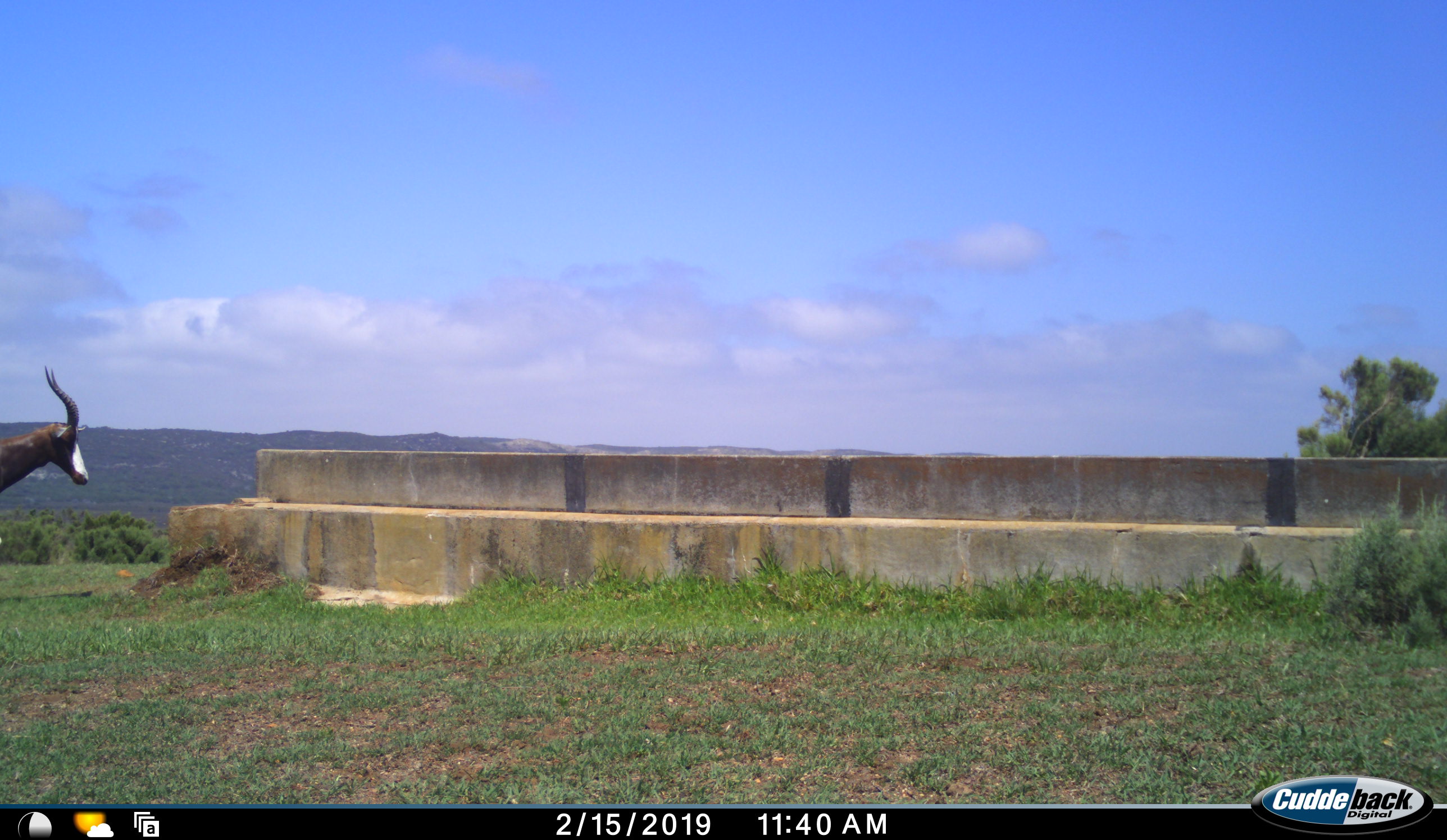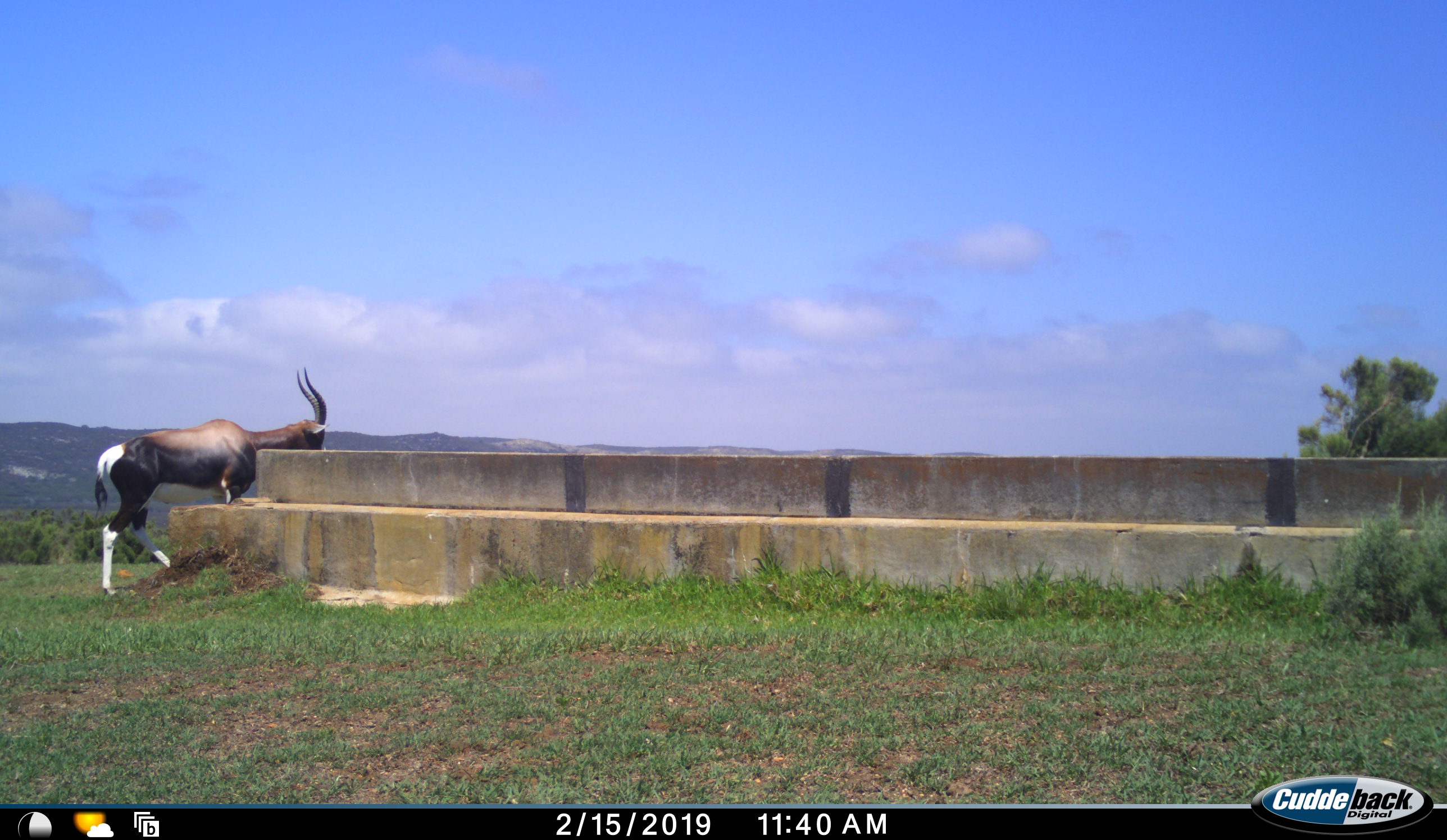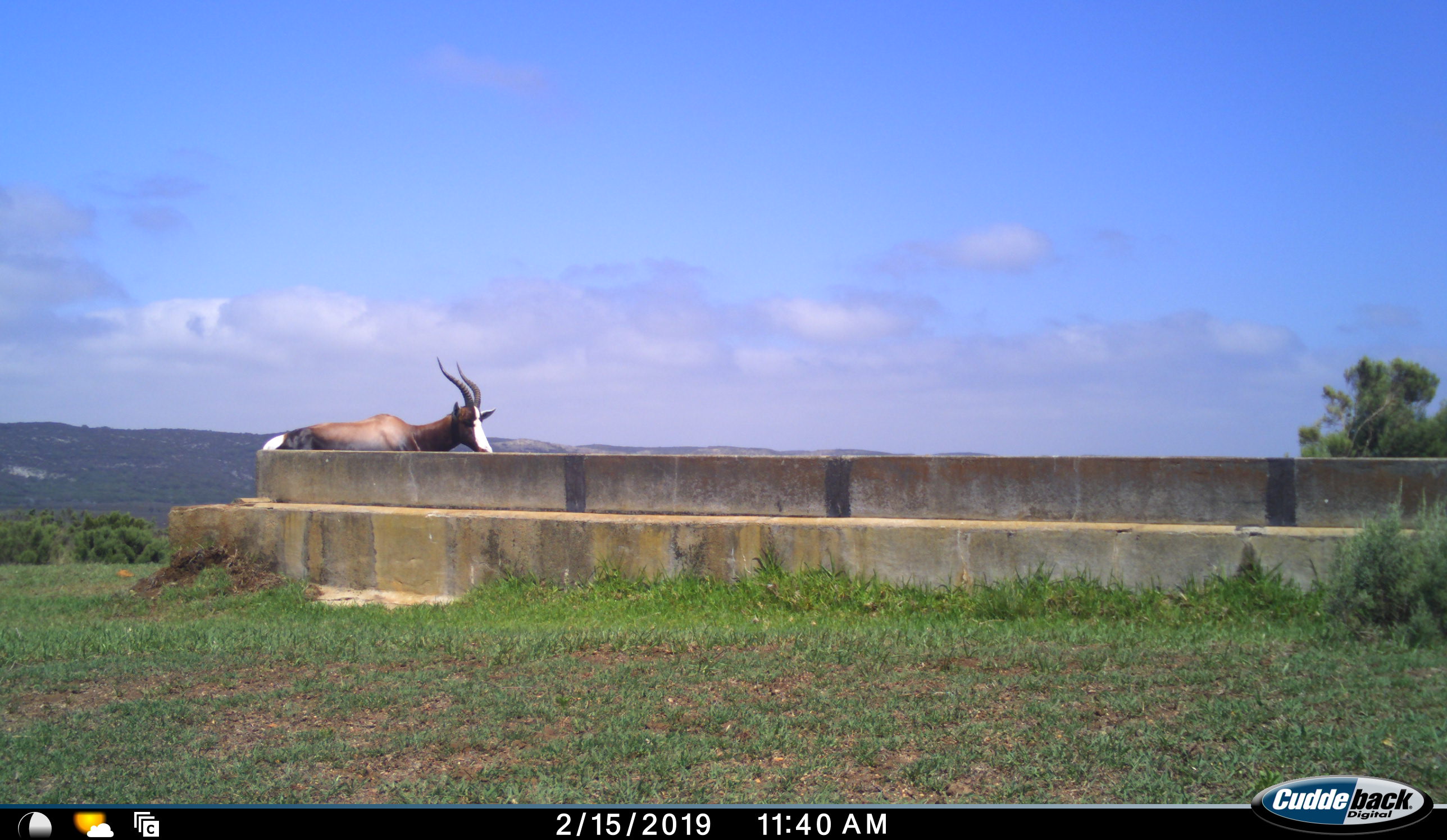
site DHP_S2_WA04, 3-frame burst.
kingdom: Animalia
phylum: Chordata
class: Mammalia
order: Artiodactyla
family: Bovidae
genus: Damaliscus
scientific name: Damaliscus pygargus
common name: bontebok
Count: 1.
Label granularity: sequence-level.